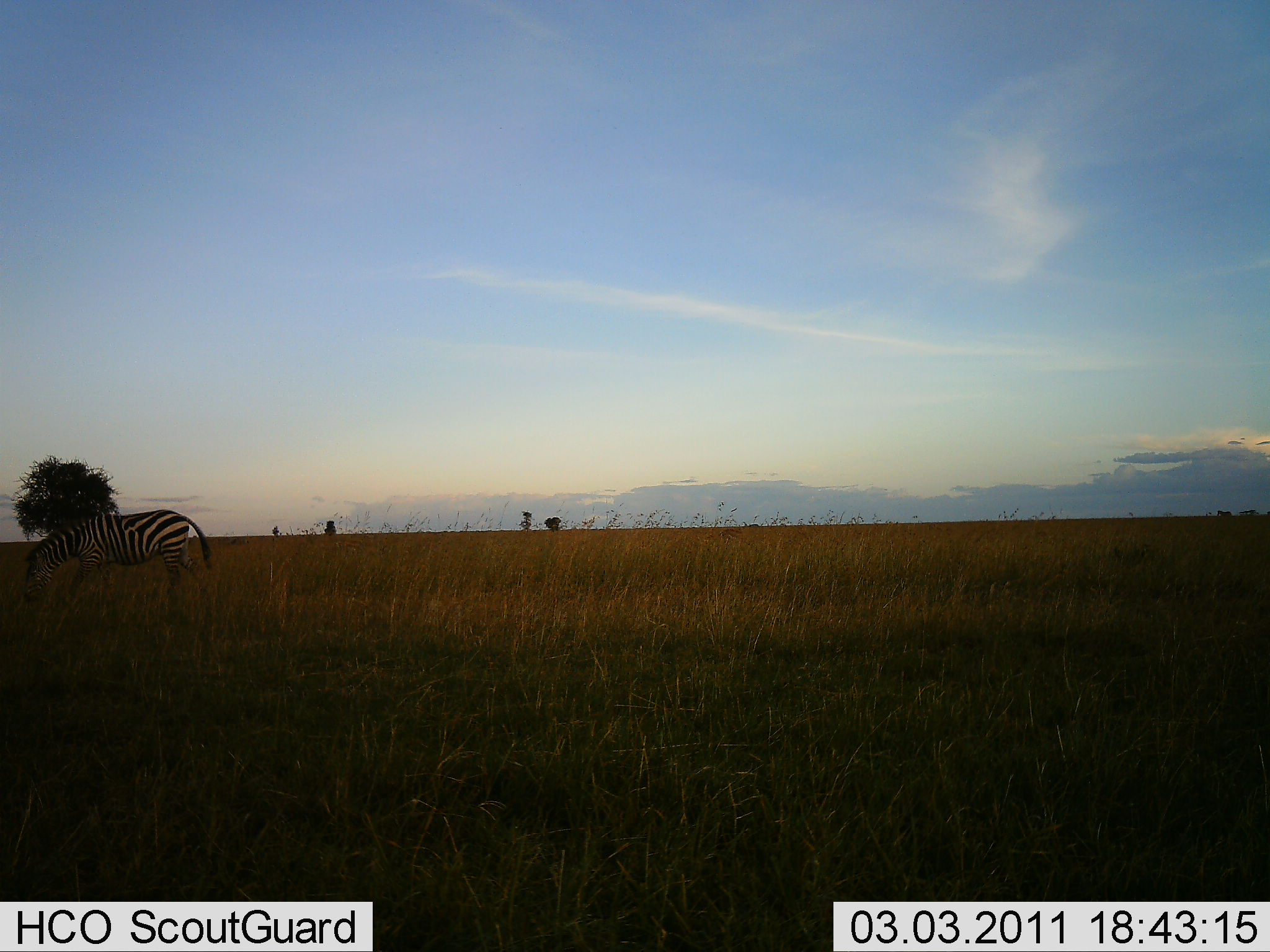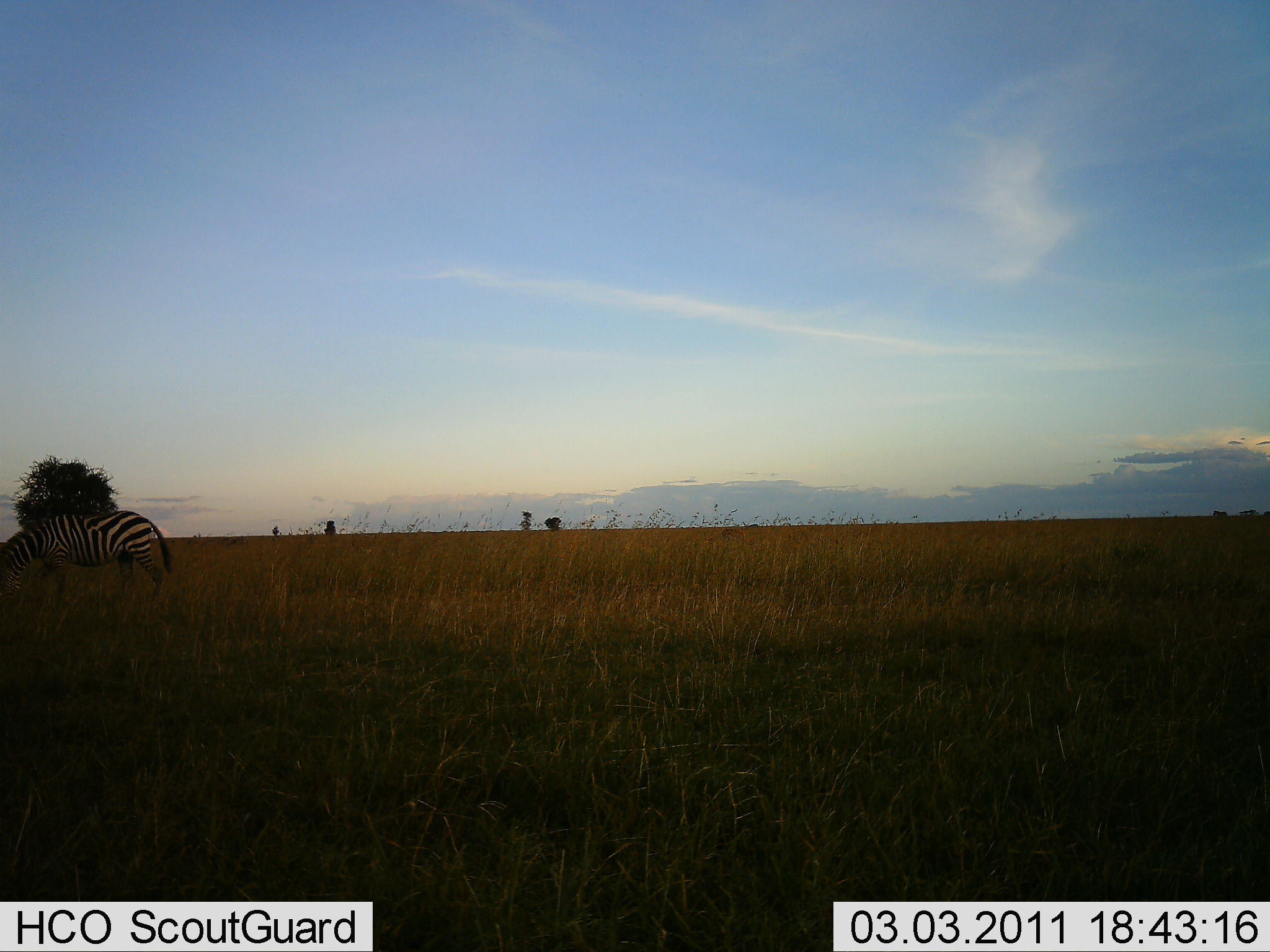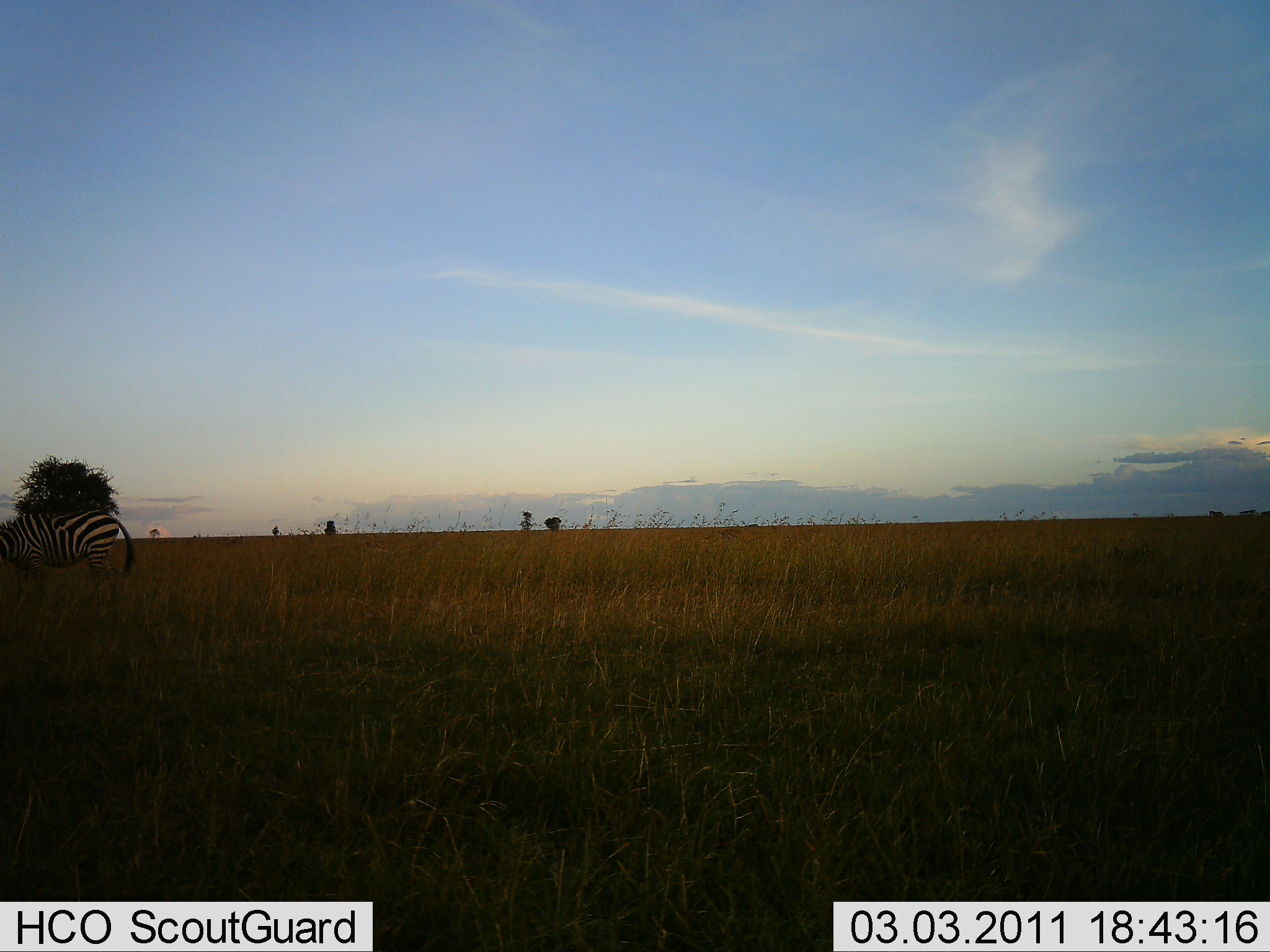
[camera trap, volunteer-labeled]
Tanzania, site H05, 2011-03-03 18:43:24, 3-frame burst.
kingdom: Animalia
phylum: Chordata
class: Mammalia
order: Perissodactyla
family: Equidae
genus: Equus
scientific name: Equus quagga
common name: plains zebra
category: zebra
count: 1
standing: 10%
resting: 0%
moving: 70%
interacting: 0%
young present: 0%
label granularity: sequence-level